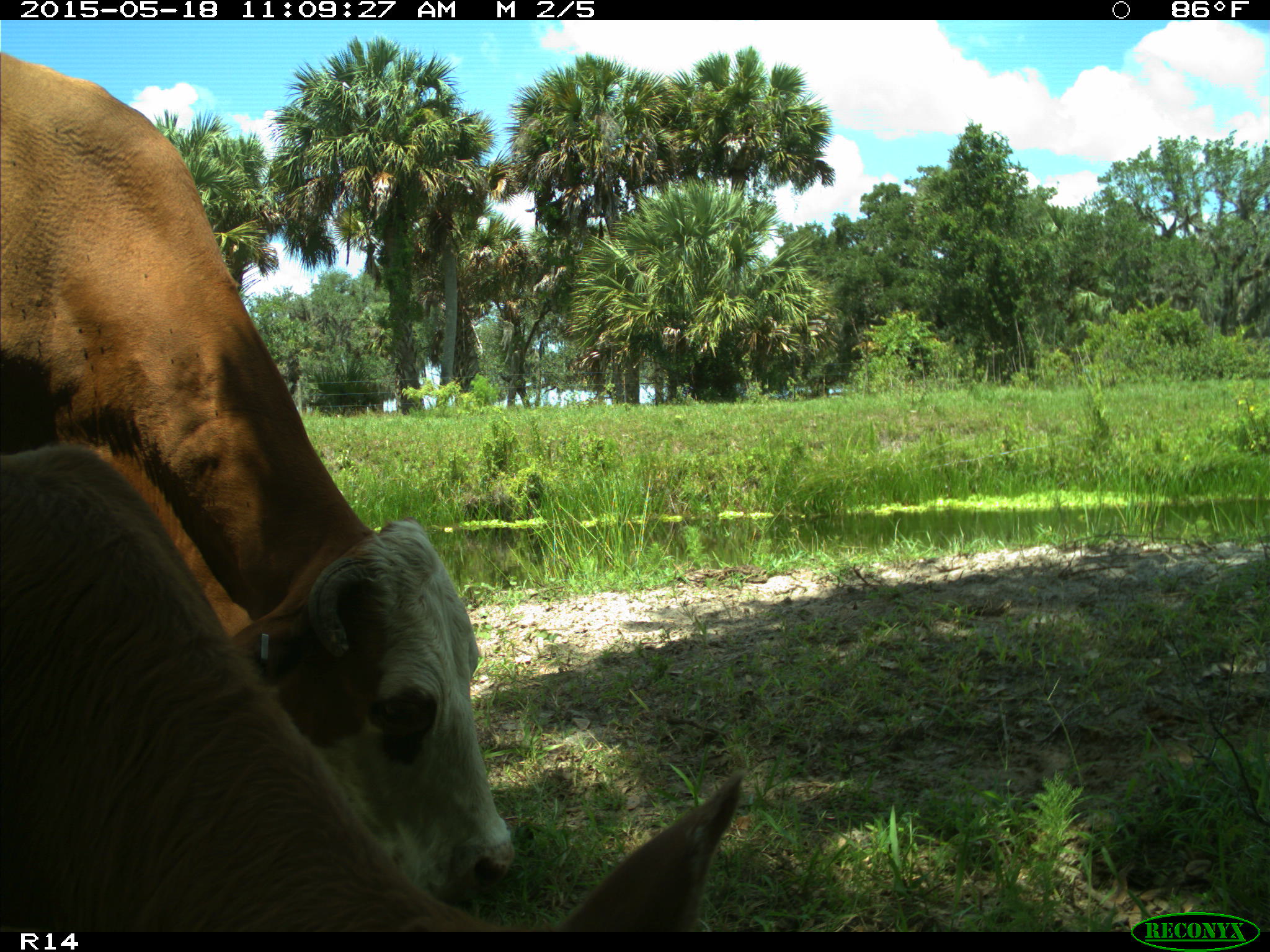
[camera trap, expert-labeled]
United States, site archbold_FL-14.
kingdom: Animalia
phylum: Chordata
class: Mammalia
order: Artiodactyla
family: Bovidae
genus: Bos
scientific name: Bos taurus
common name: domestic cow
Bos taurus (domestic cow).